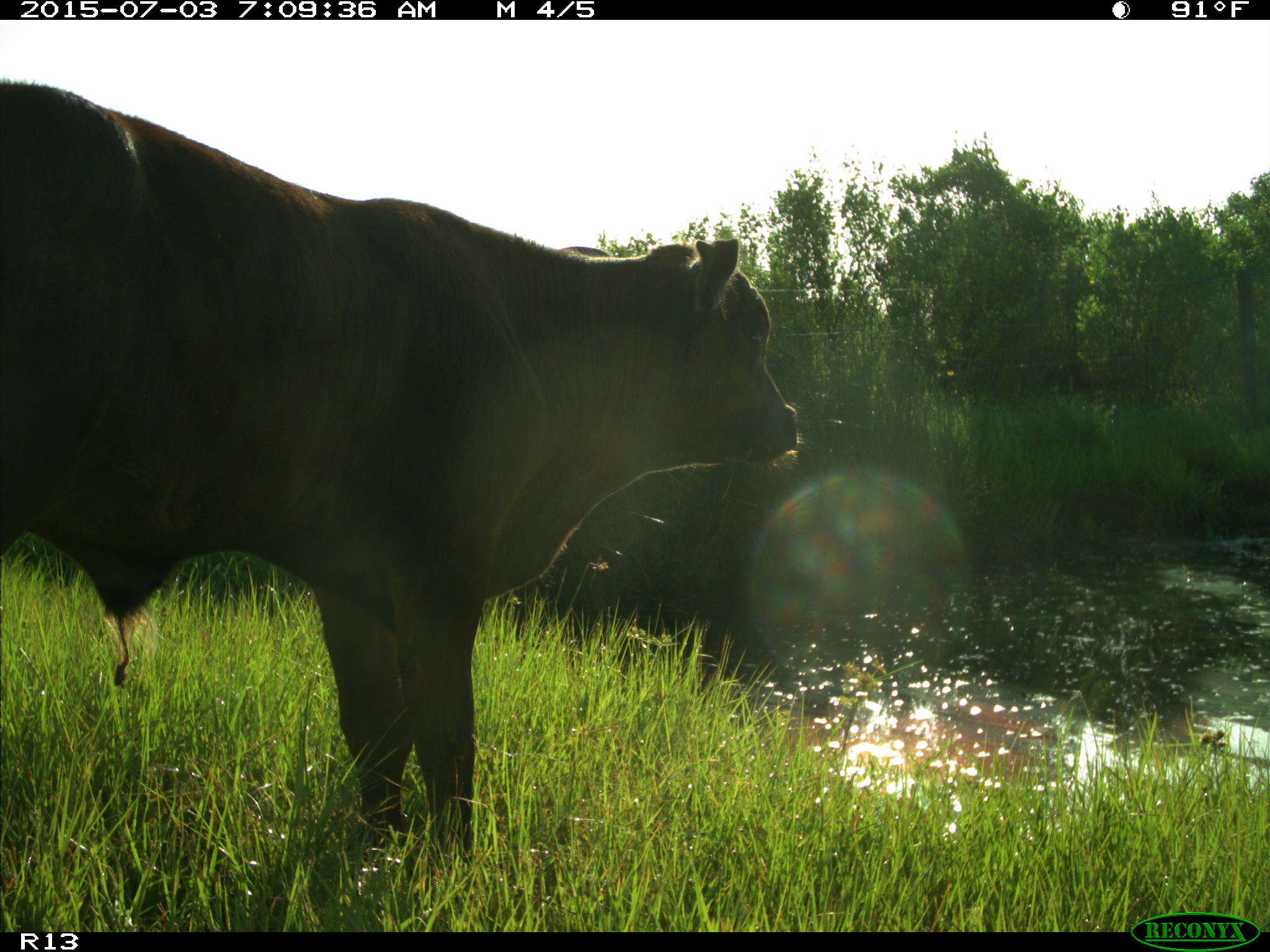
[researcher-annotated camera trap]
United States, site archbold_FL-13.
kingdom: Animalia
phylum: Chordata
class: Mammalia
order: Artiodactyla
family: Bovidae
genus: Bos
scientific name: Bos taurus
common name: domestic cow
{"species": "Bos taurus (domestic cow)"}